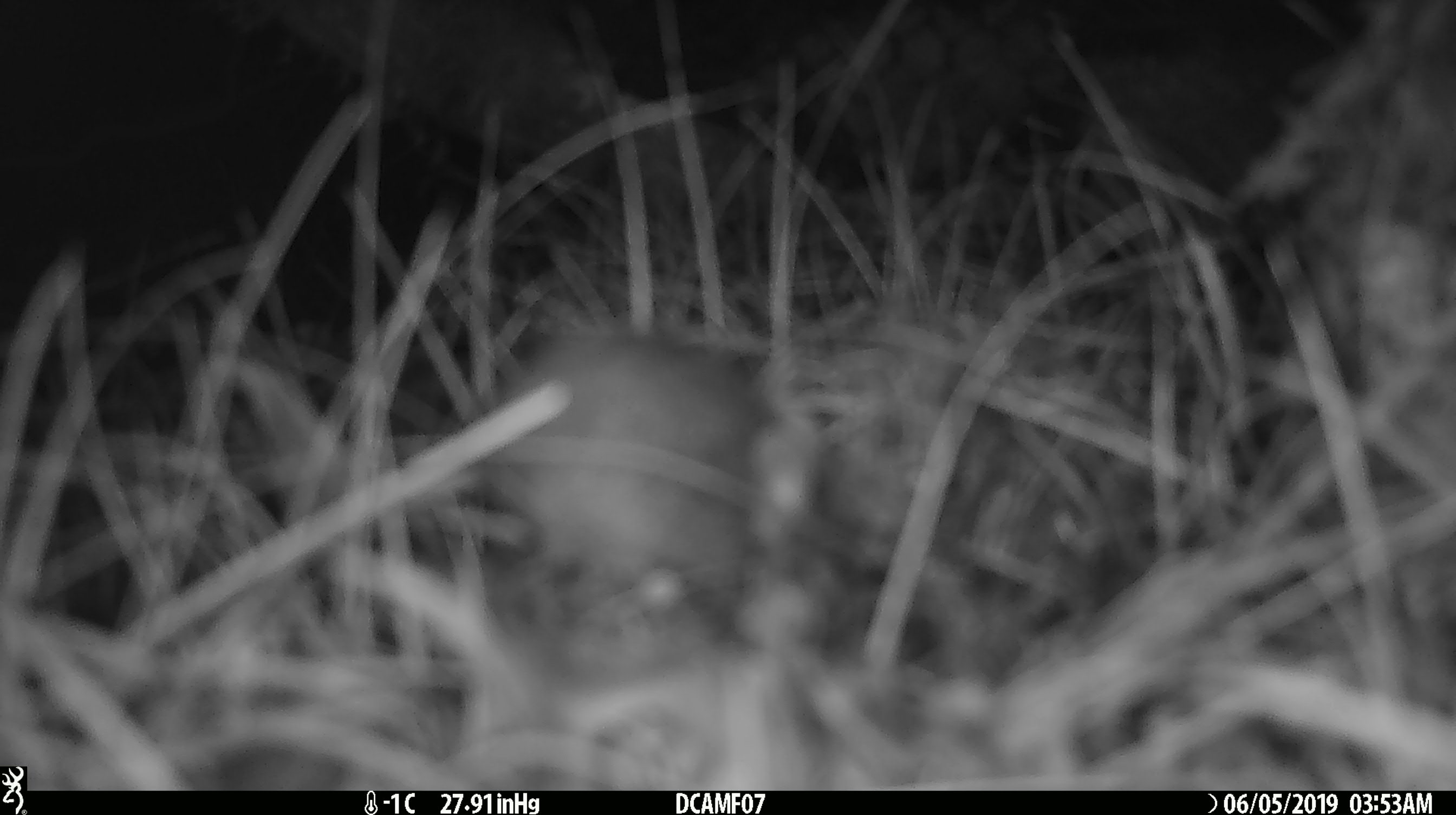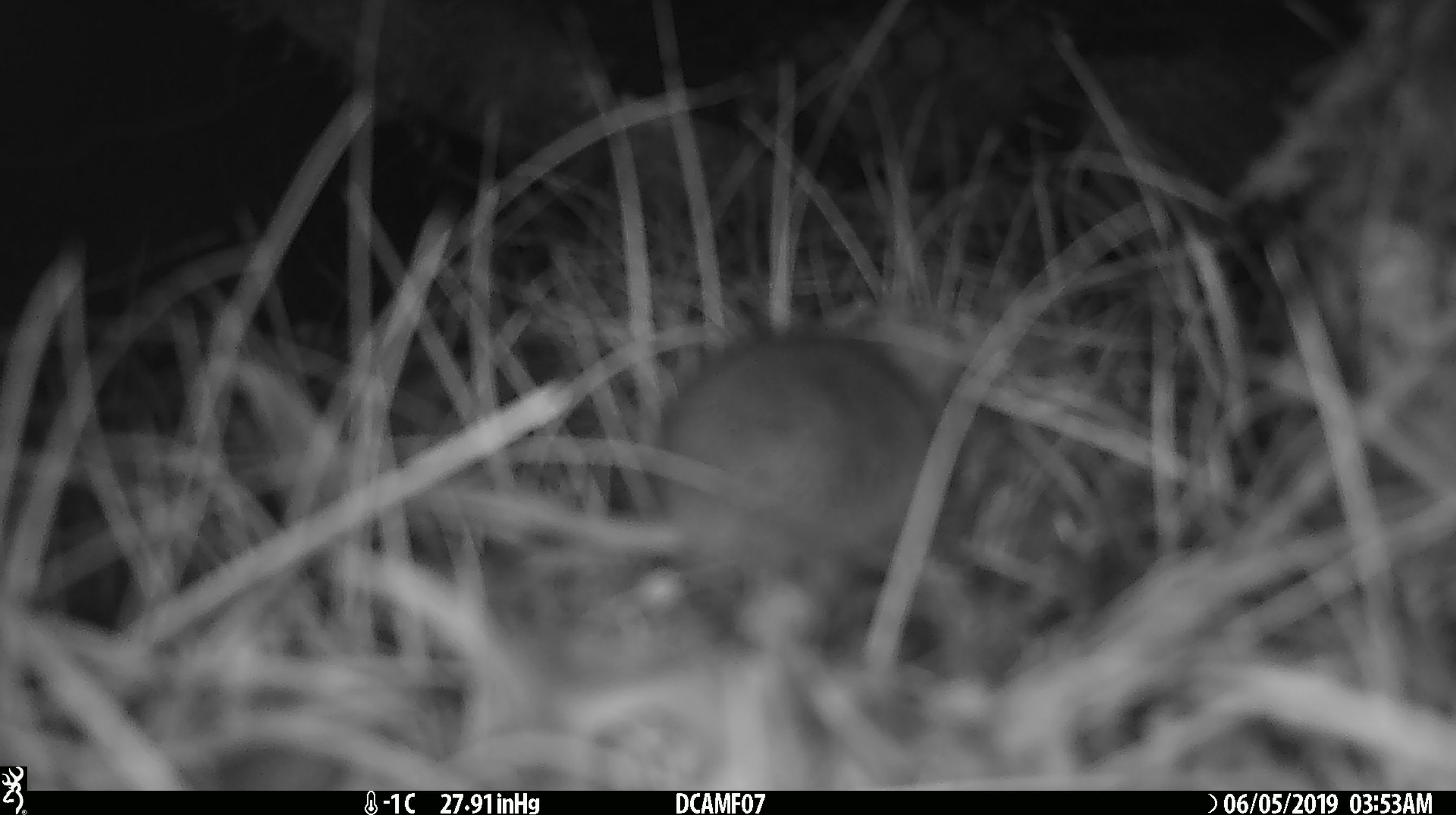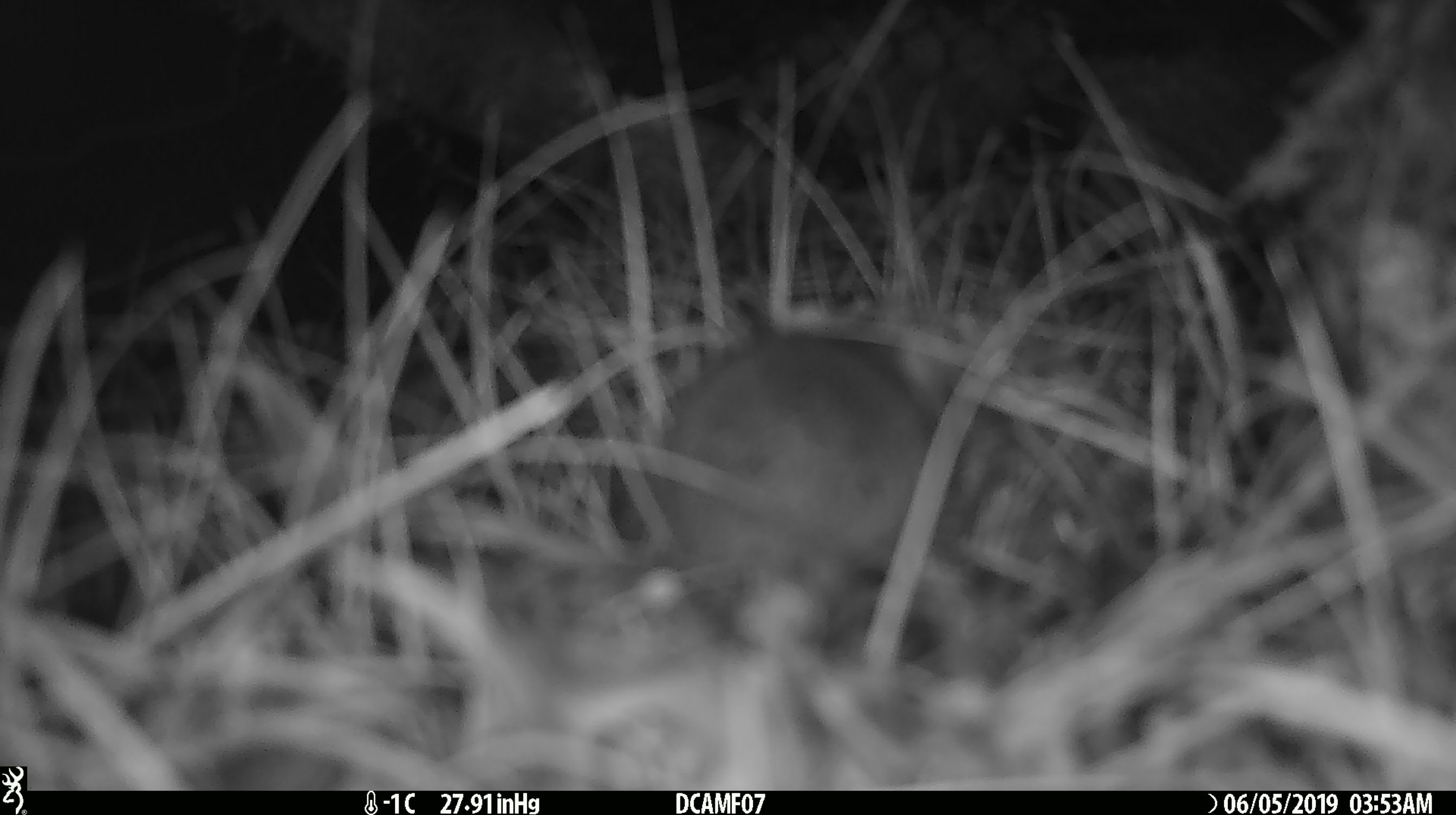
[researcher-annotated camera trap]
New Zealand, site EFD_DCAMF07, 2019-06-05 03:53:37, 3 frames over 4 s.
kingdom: Animalia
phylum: Chordata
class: Mammalia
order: Rodentia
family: Muridae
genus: Mus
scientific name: Mus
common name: mouse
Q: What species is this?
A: Mouse (Mus).